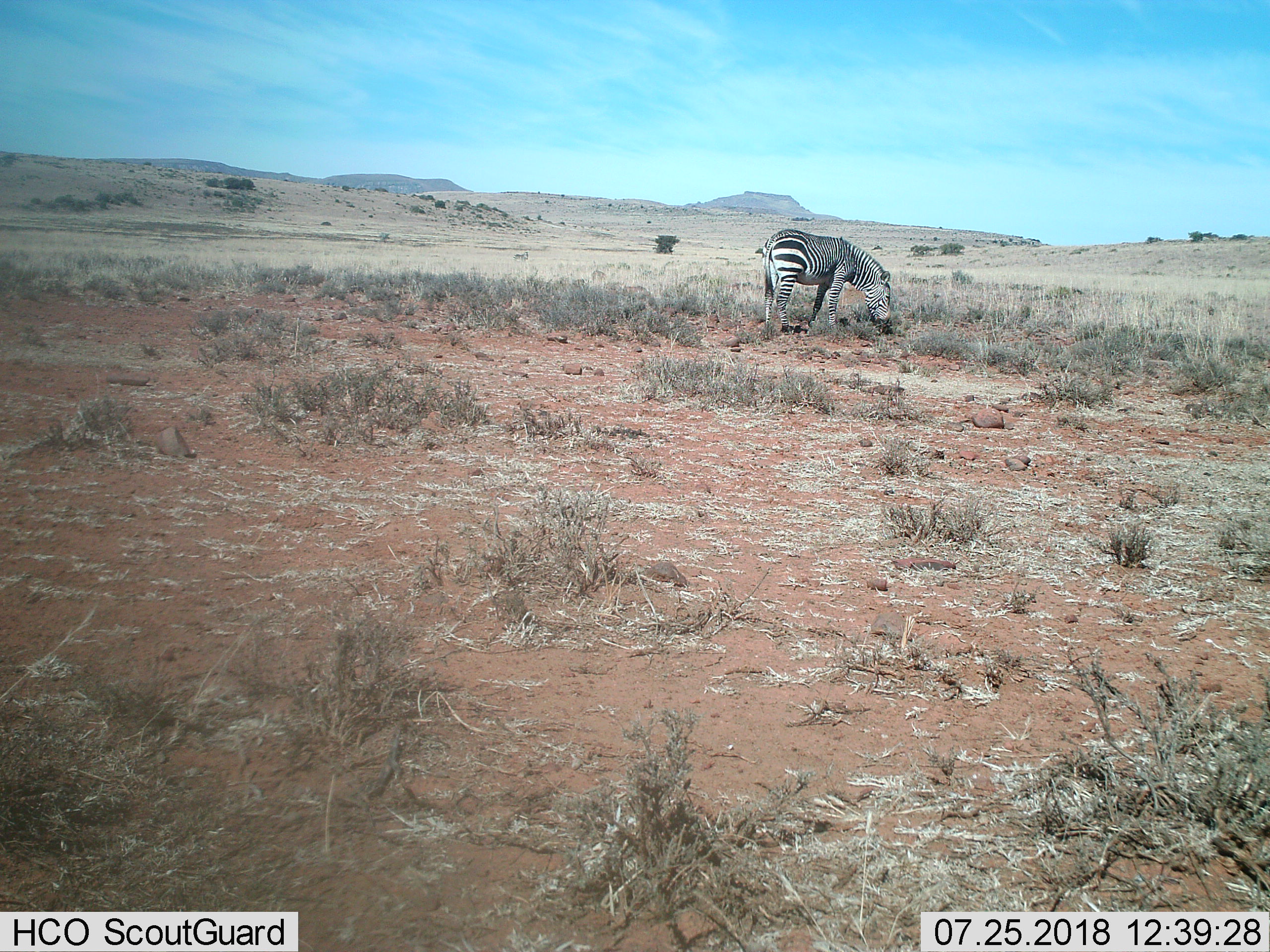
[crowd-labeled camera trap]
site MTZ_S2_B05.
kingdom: Animalia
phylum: Chordata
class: Mammalia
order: Perissodactyla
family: Equidae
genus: Equus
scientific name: Equus zebra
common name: mountain zebra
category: zebramountain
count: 1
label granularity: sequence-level